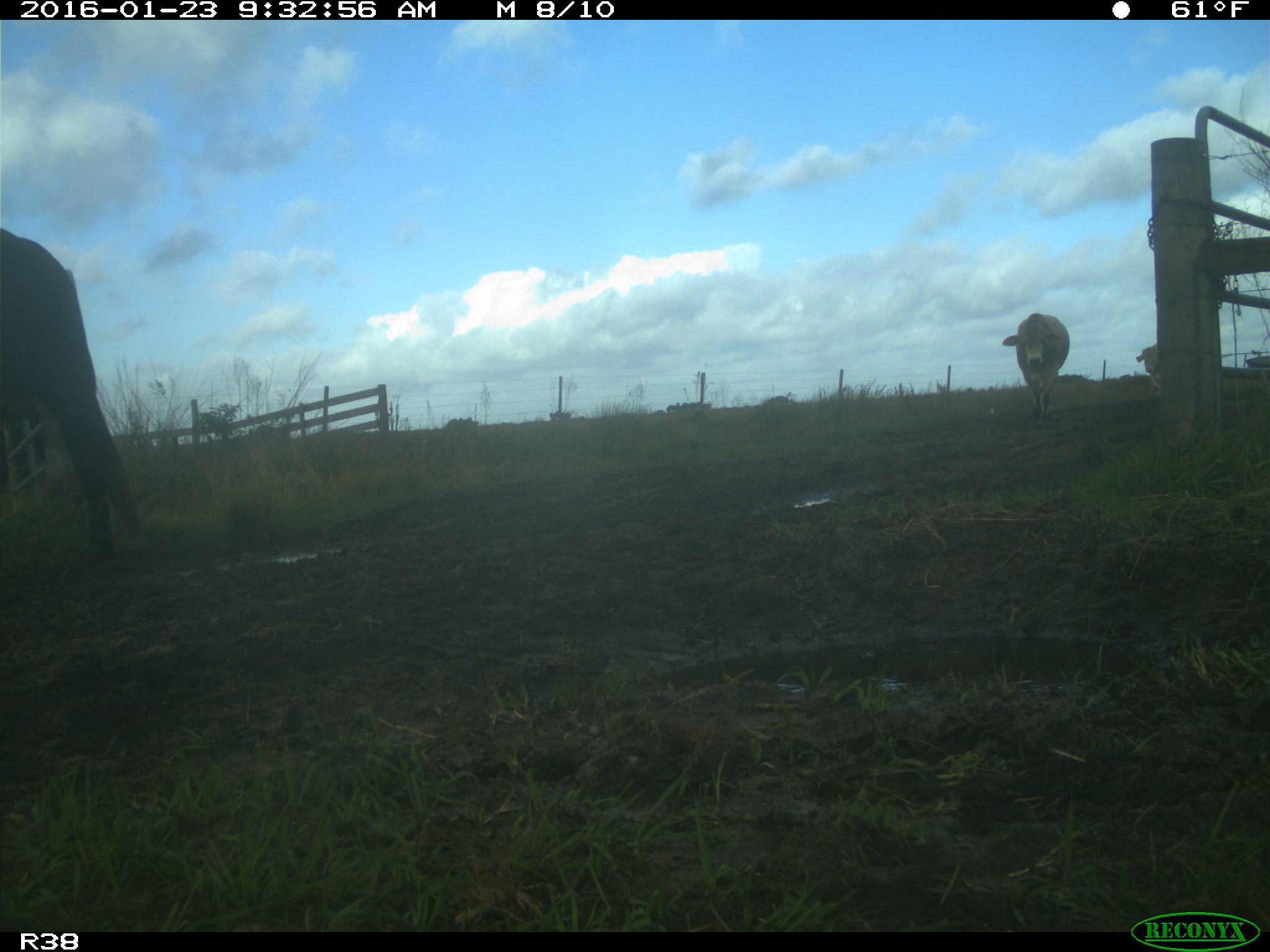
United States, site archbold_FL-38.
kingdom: Animalia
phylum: Chordata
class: Mammalia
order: Artiodactyla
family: Bovidae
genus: Bos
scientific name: Bos taurus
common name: domestic cow